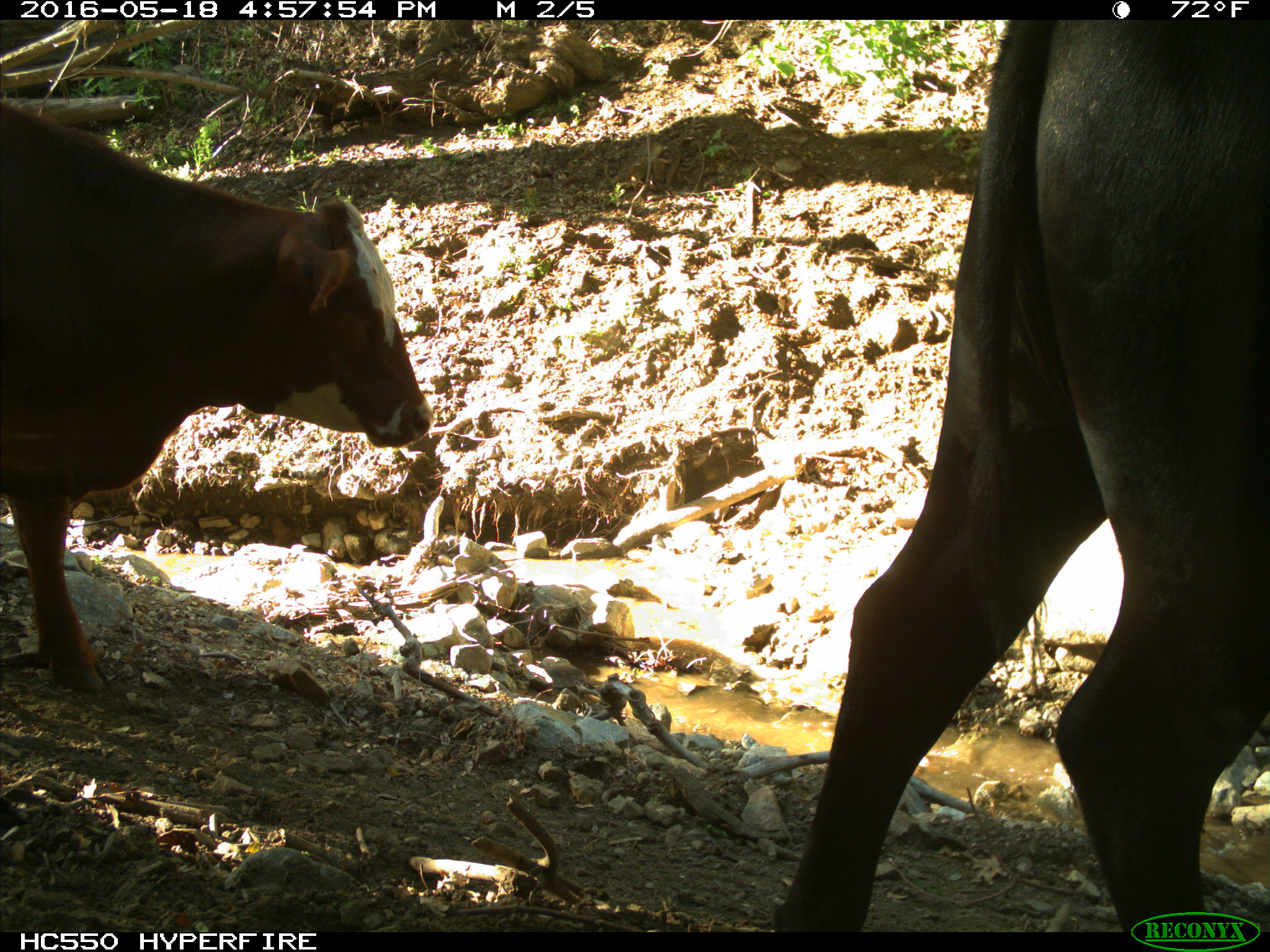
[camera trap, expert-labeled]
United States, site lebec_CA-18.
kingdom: Animalia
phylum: Chordata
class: Mammalia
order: Artiodactyla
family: Bovidae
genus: Bos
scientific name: Bos taurus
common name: domestic cow